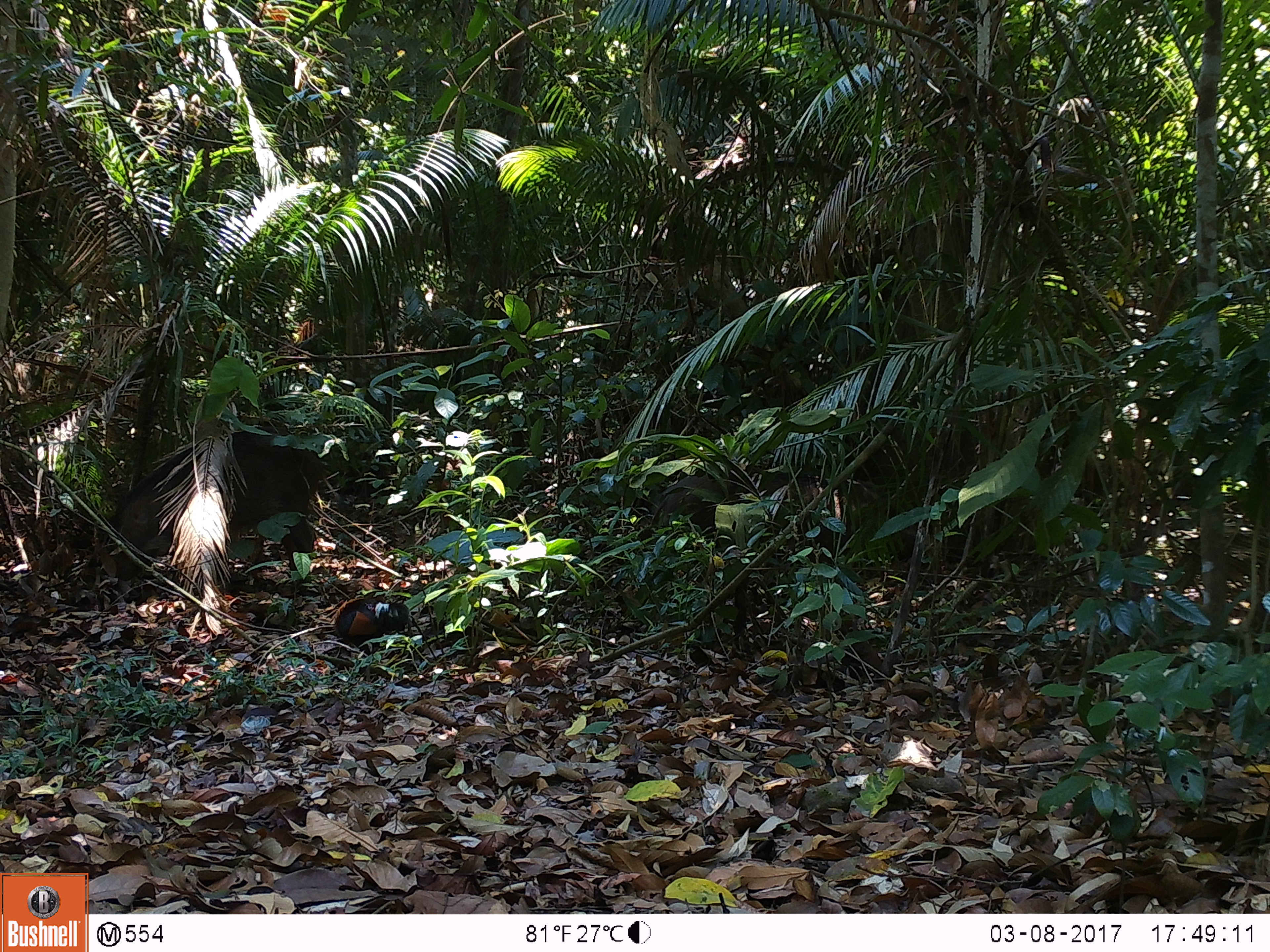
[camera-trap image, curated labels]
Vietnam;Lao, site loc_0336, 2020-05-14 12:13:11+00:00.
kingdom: Animalia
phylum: Chordata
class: Mammalia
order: Artiodactyla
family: Suidae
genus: Sus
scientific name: Sus scrofa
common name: eurasian wild pig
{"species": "eurasian wild pig (Sus scrofa)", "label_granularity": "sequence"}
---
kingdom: Animalia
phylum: Chordata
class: Aves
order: Galliformes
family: Phasianidae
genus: Gallus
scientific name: Gallus gallus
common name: red junglefowl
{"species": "red junglefowl (Gallus gallus)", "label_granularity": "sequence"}